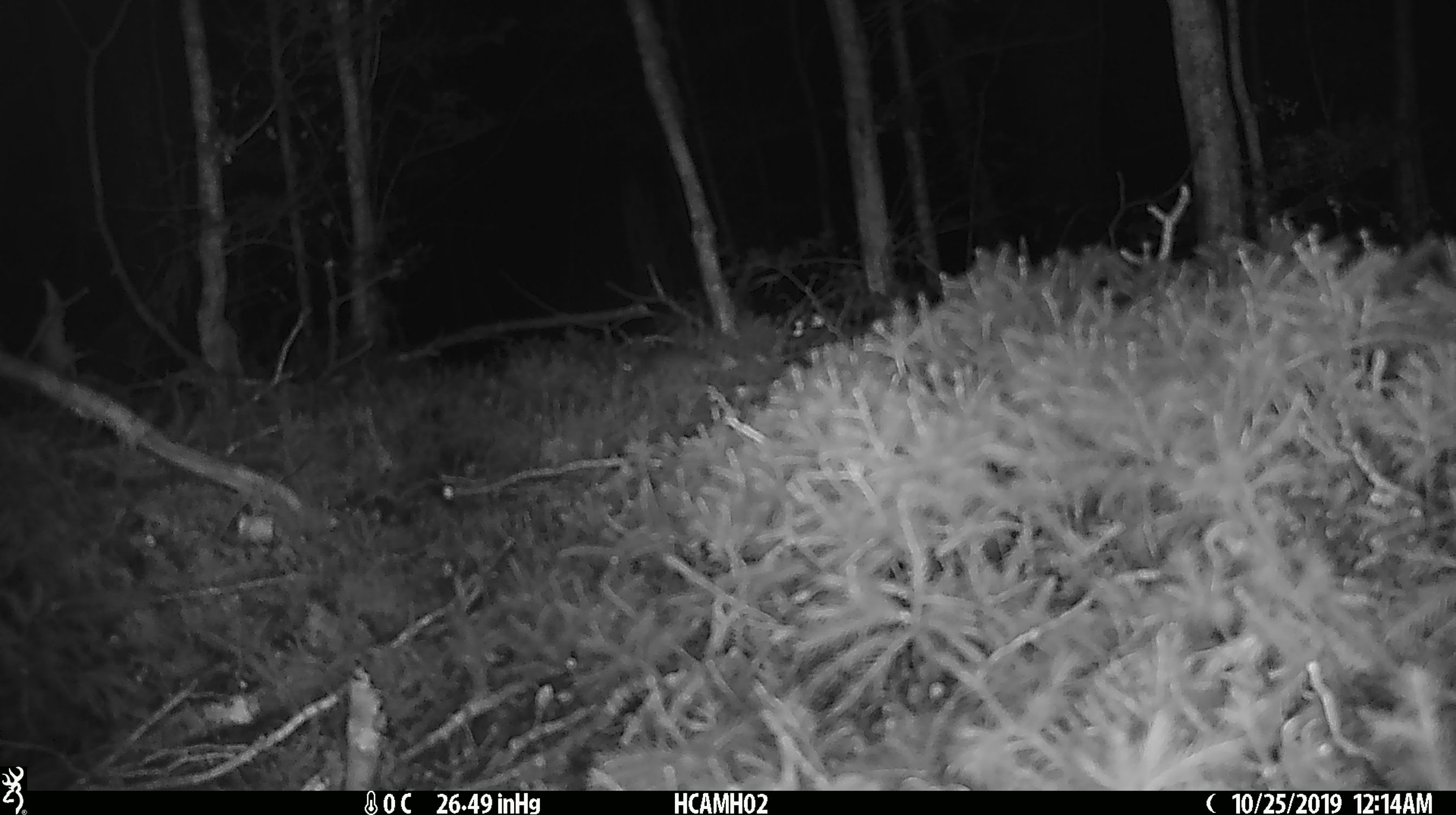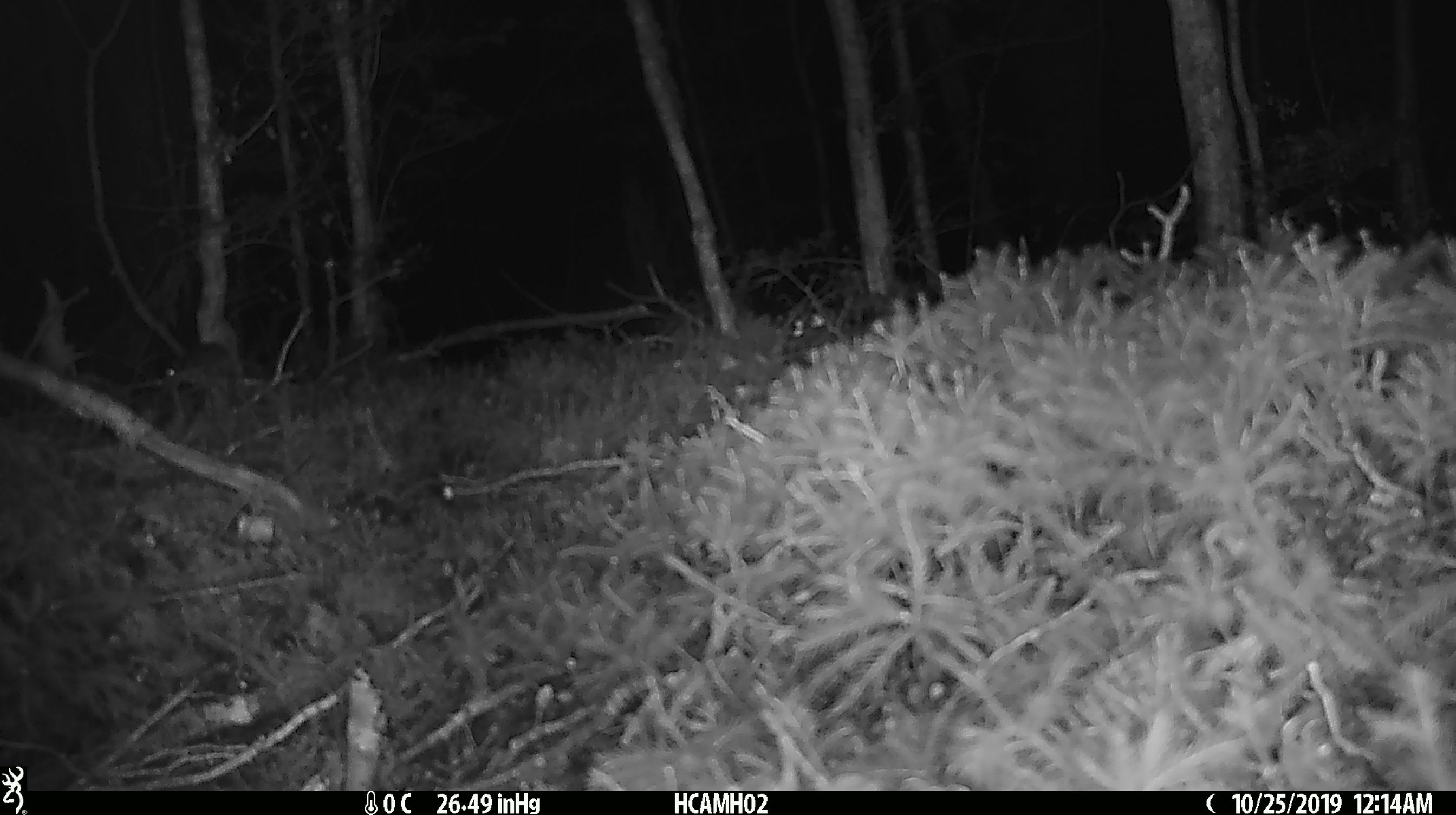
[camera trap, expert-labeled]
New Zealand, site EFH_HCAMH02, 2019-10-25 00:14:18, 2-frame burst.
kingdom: Animalia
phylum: Chordata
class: Mammalia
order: Rodentia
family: Muridae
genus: Mus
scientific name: Mus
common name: mouse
Mouse (Mus).